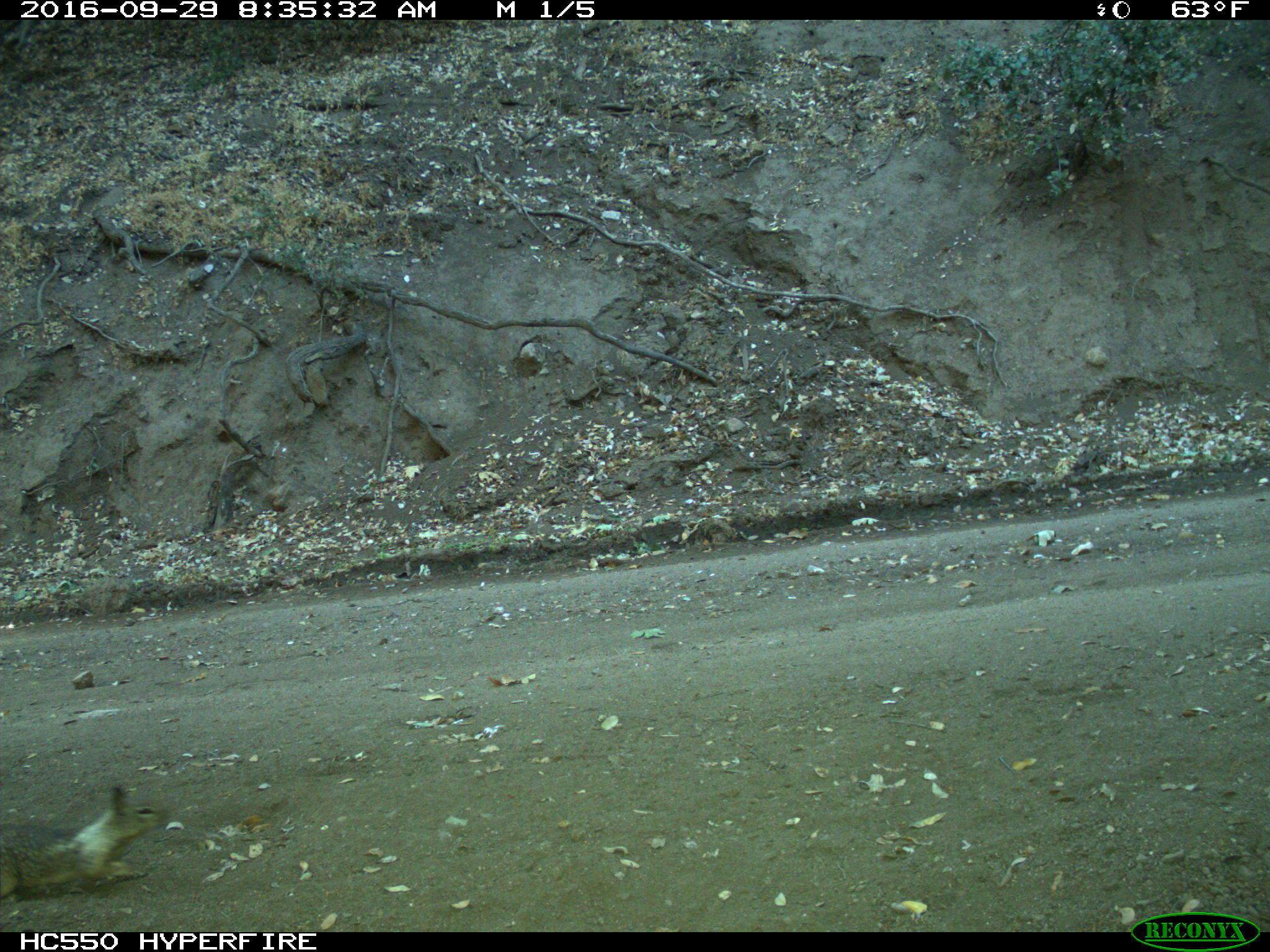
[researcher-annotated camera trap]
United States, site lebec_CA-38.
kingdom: Animalia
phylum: Chordata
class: Mammalia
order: Rodentia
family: Sciuridae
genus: Otospermophilus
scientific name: Otospermophilus beecheyi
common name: california ground squirrel